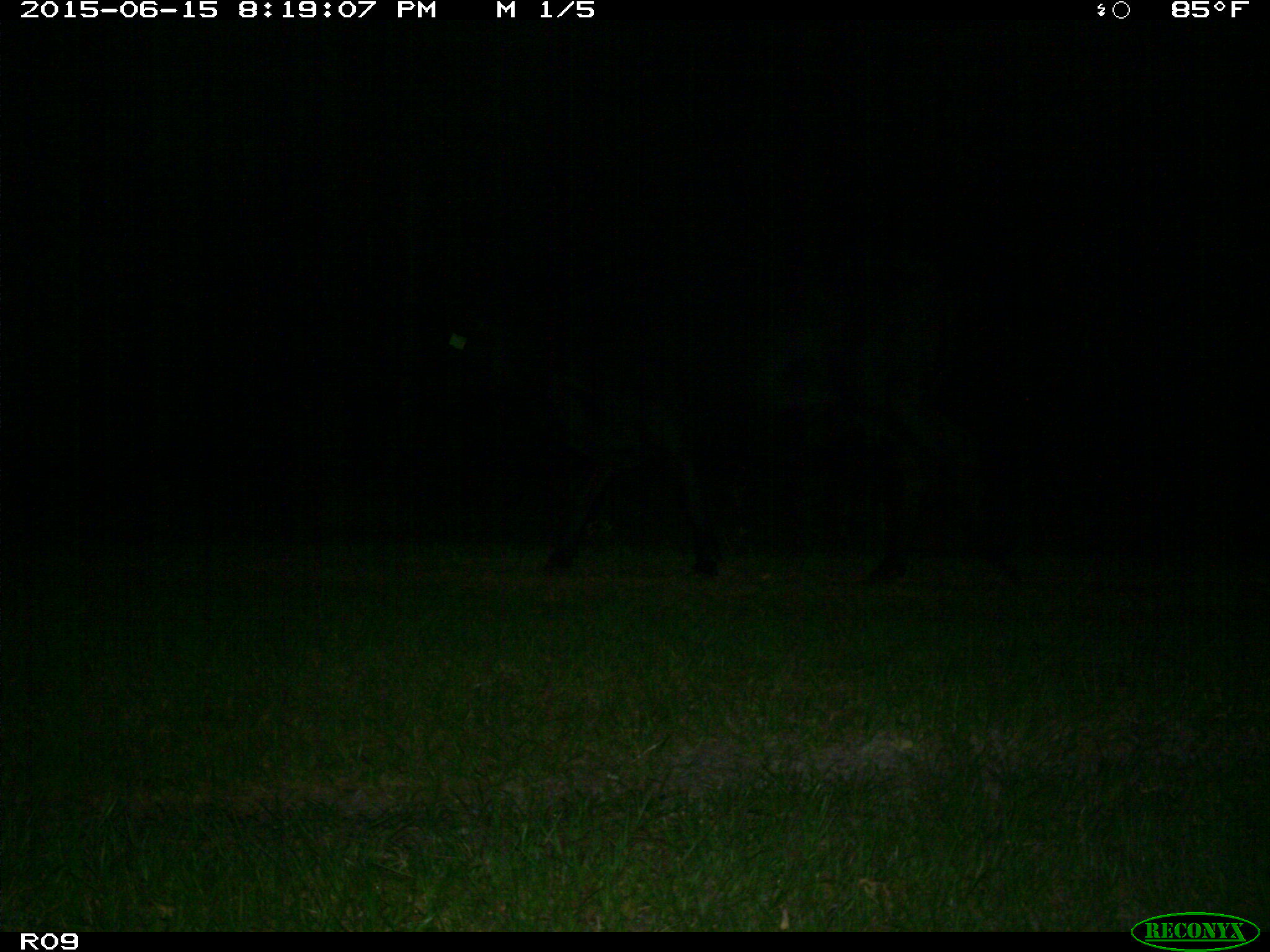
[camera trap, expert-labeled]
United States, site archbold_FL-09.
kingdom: Animalia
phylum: Chordata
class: Mammalia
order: Artiodactyla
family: Bovidae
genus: Bos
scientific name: Bos taurus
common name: domestic cow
Bos taurus (domestic cow).